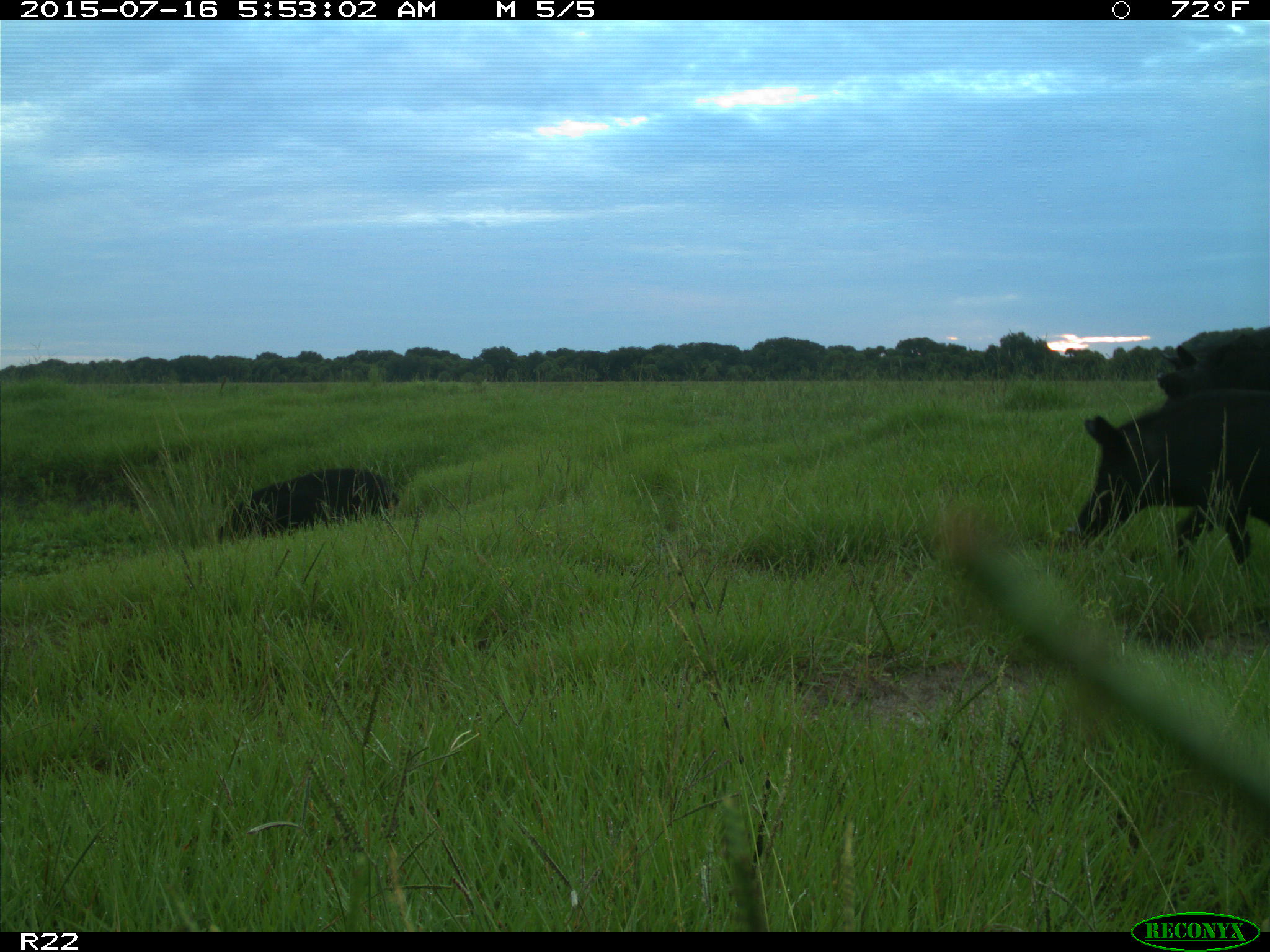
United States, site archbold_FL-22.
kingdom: Animalia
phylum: Chordata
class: Mammalia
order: Artiodactyla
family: Bovidae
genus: Bos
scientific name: Bos taurus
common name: domestic cow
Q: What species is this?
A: Bos taurus (domestic cow).